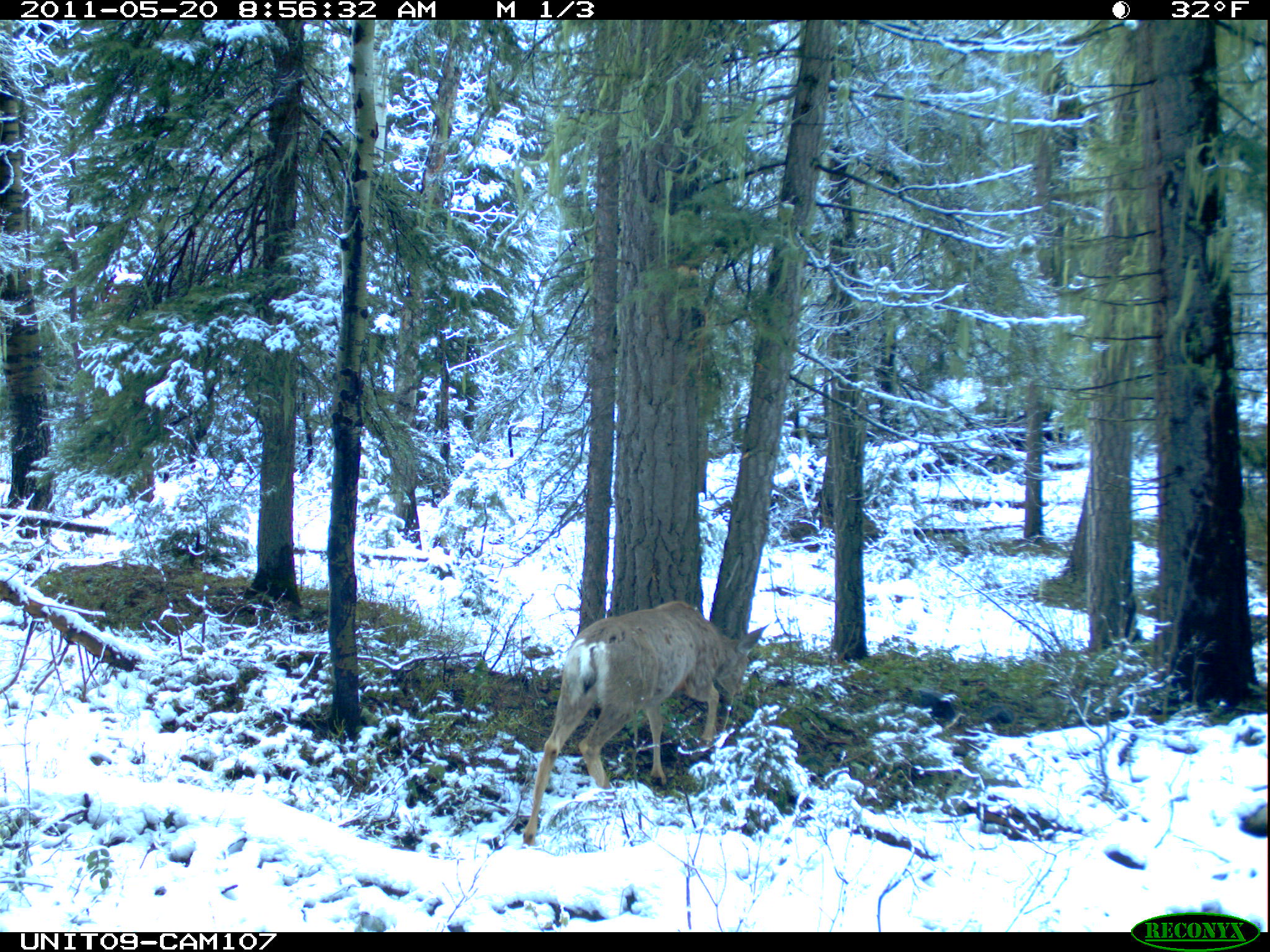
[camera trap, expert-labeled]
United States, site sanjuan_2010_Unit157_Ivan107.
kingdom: Animalia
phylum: Chordata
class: Mammalia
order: Artiodactyla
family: Cervidae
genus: Odocoileus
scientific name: Odocoileus hemionus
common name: mule deer